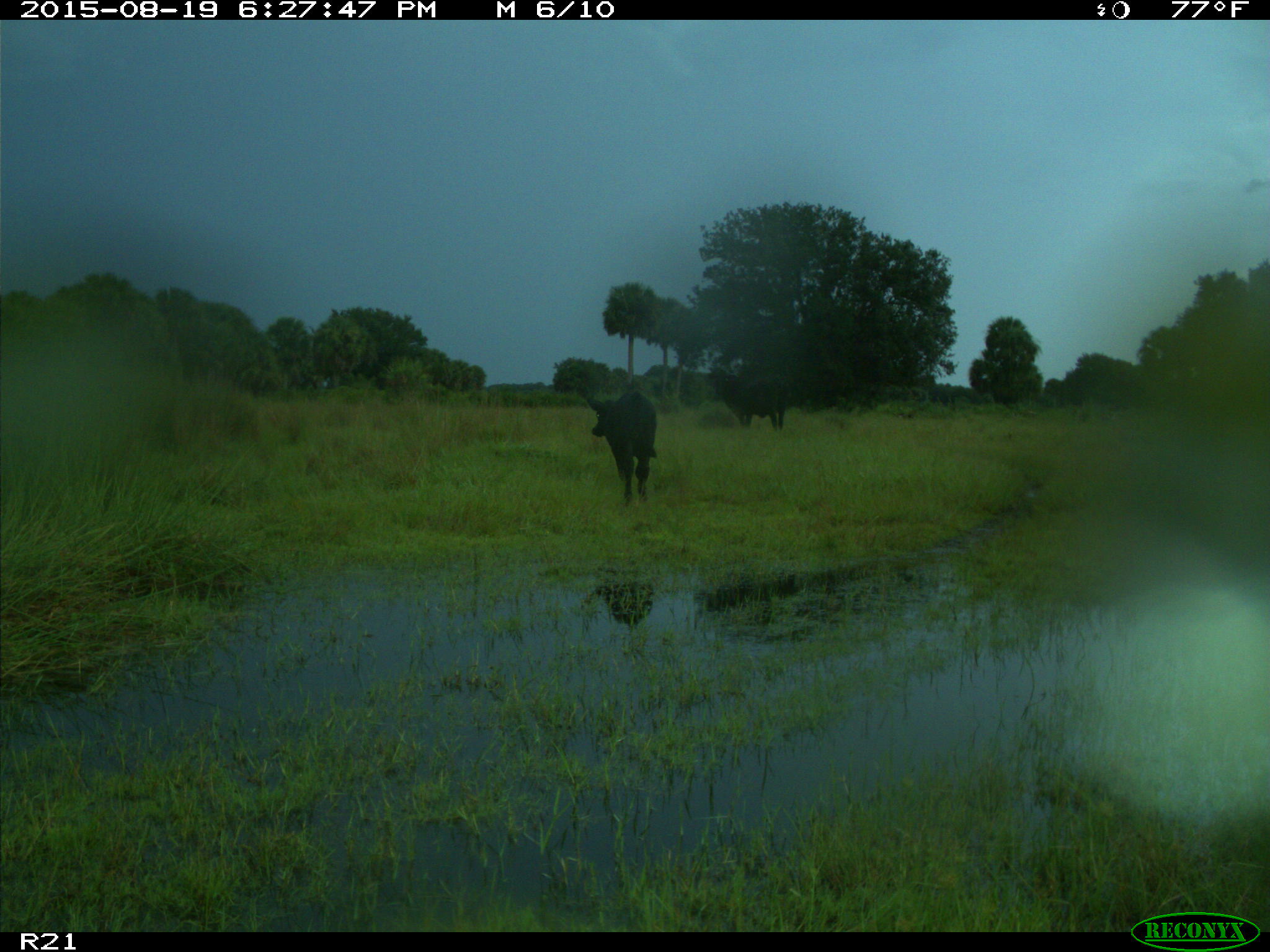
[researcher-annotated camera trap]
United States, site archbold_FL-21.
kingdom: Animalia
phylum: Chordata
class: Mammalia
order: Artiodactyla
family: Bovidae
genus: Bos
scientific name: Bos taurus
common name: domestic cow